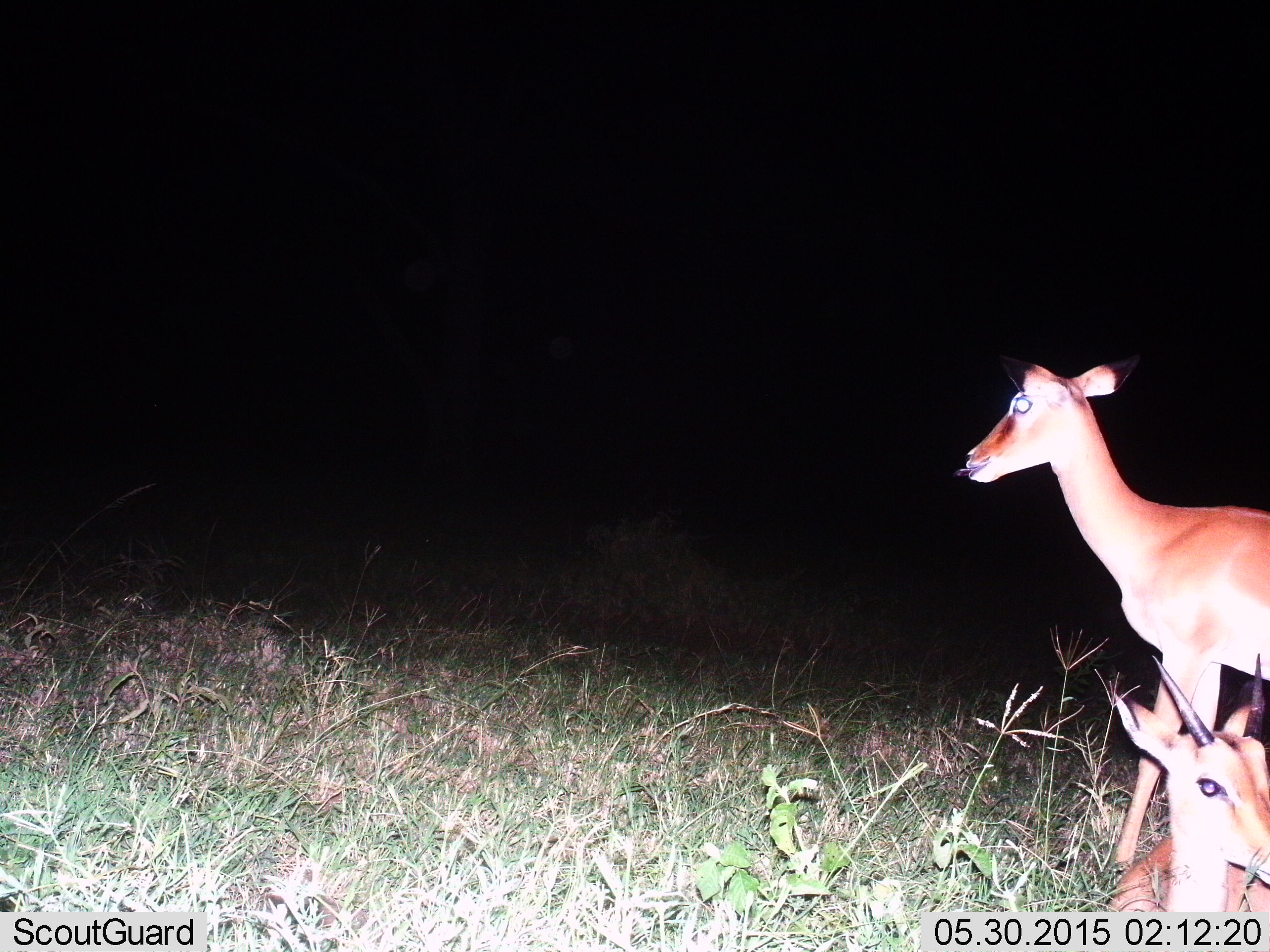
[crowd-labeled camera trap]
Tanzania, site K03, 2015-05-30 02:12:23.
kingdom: Animalia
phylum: Chordata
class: Mammalia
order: Artiodactyla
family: Bovidae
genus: Aepyceros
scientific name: Aepyceros melampus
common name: impala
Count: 2.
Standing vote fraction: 100%.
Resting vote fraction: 86%.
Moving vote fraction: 0%.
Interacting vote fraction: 0%.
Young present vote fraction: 29%.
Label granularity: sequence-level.